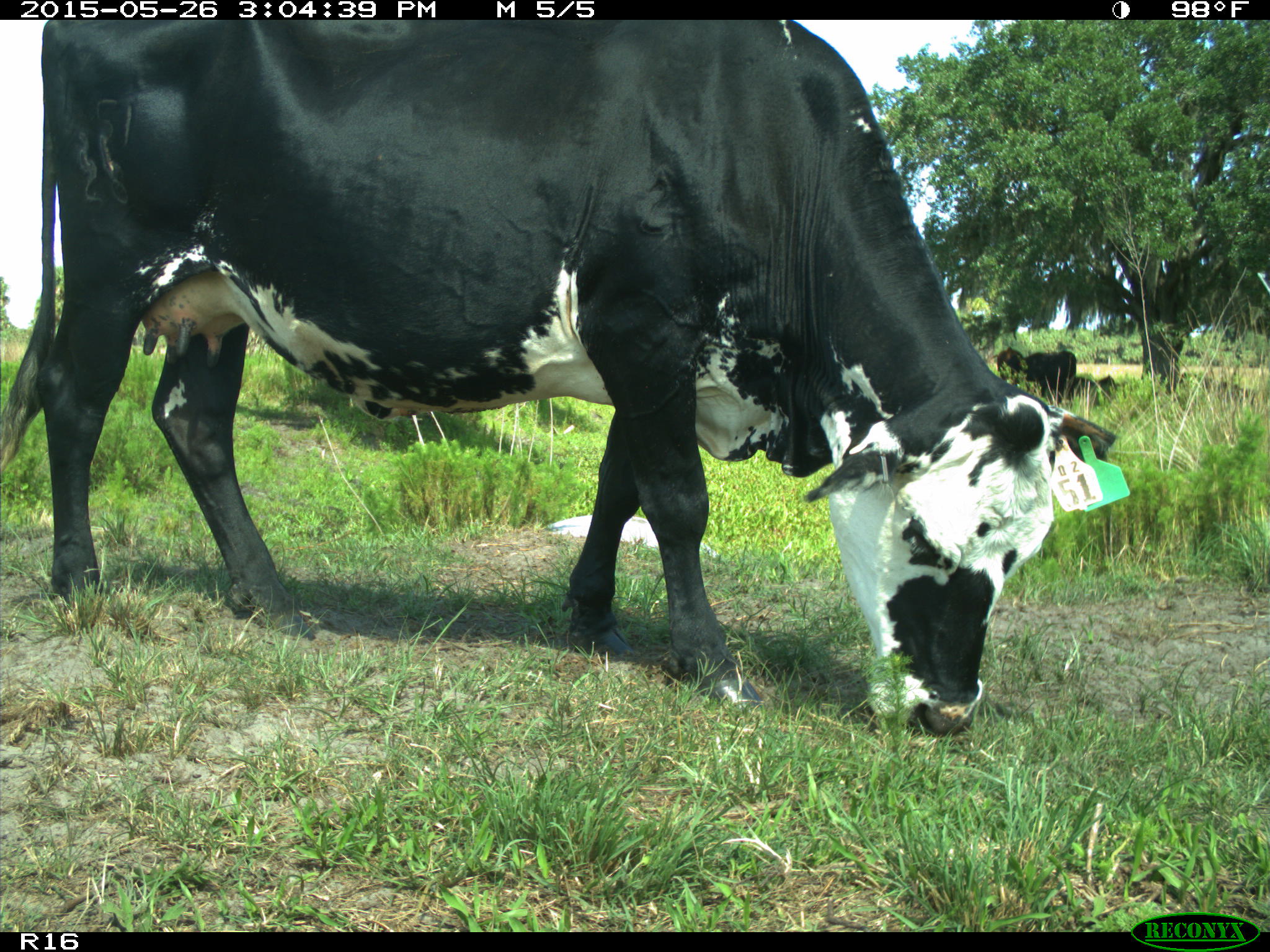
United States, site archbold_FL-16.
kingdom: Animalia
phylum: Chordata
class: Mammalia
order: Artiodactyla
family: Bovidae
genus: Bos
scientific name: Bos taurus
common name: domestic cow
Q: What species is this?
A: Bos taurus (domestic cow).